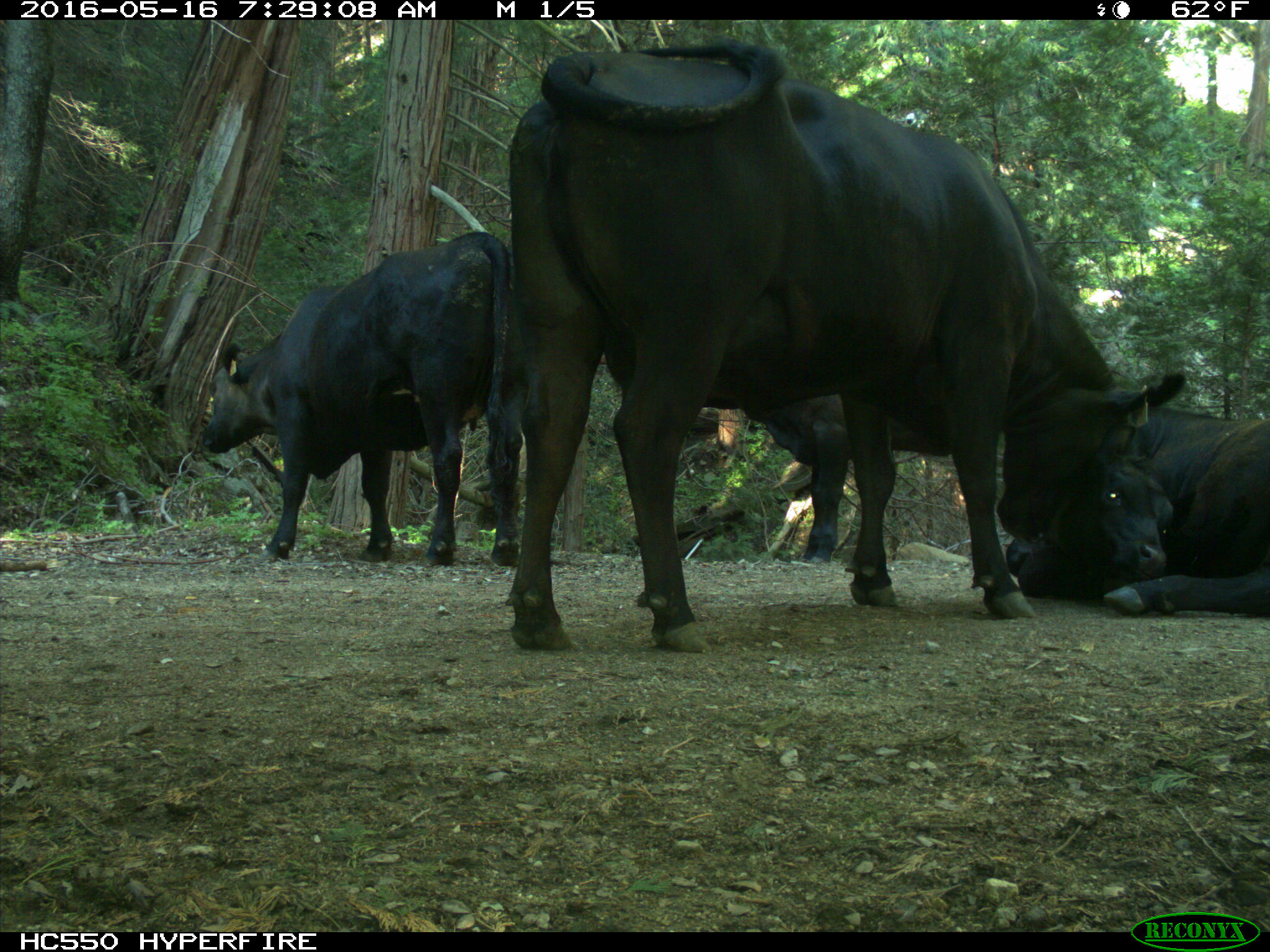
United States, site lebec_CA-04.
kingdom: Animalia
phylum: Chordata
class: Mammalia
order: Artiodactyla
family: Bovidae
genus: Bos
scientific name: Bos taurus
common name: domestic cow